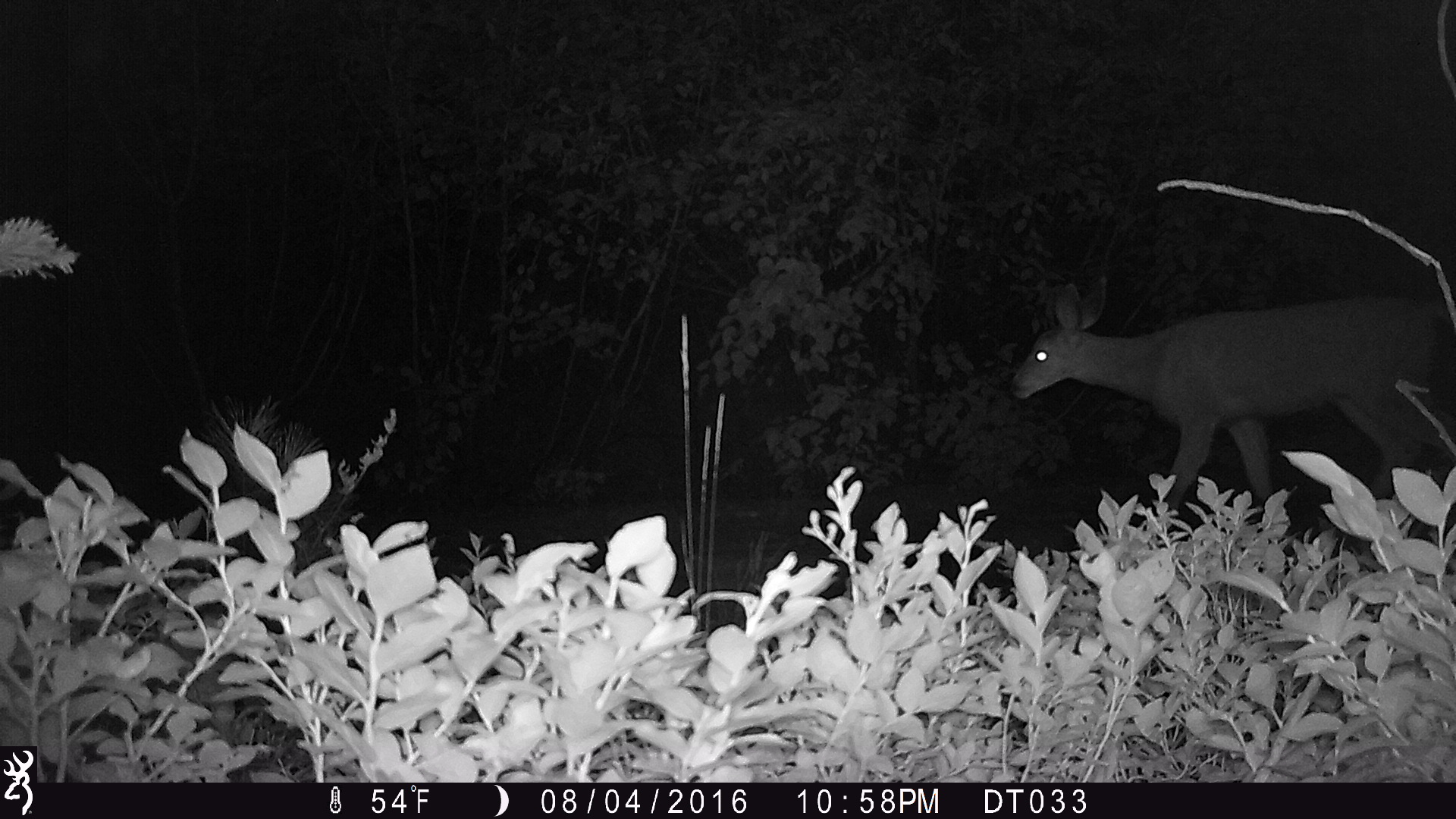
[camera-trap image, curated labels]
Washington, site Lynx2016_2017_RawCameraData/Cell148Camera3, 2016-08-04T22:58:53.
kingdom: Animalia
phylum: Chordata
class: Mammalia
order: Artiodactyla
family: Cervidae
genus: Odocoileus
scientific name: Odocoileus hemionus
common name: mule deer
Odocoileus hemionus (mule deer). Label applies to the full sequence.